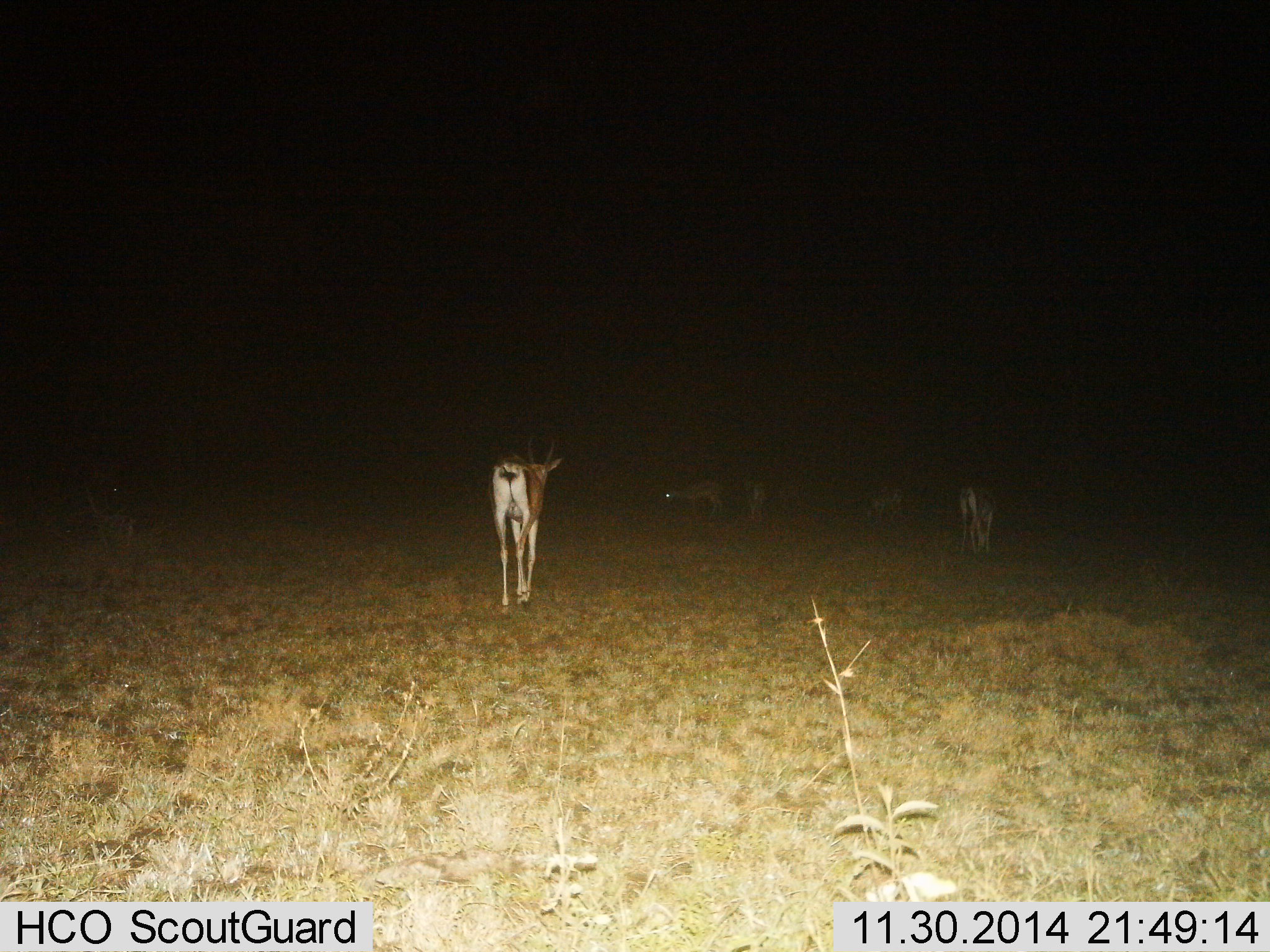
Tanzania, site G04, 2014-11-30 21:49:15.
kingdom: Animalia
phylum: Chordata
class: Mammalia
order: Artiodactyla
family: Bovidae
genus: Nanger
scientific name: Nanger granti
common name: grant's gazelle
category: gazellegrants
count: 5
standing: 40%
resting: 20%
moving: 80%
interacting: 0%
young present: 0%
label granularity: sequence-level